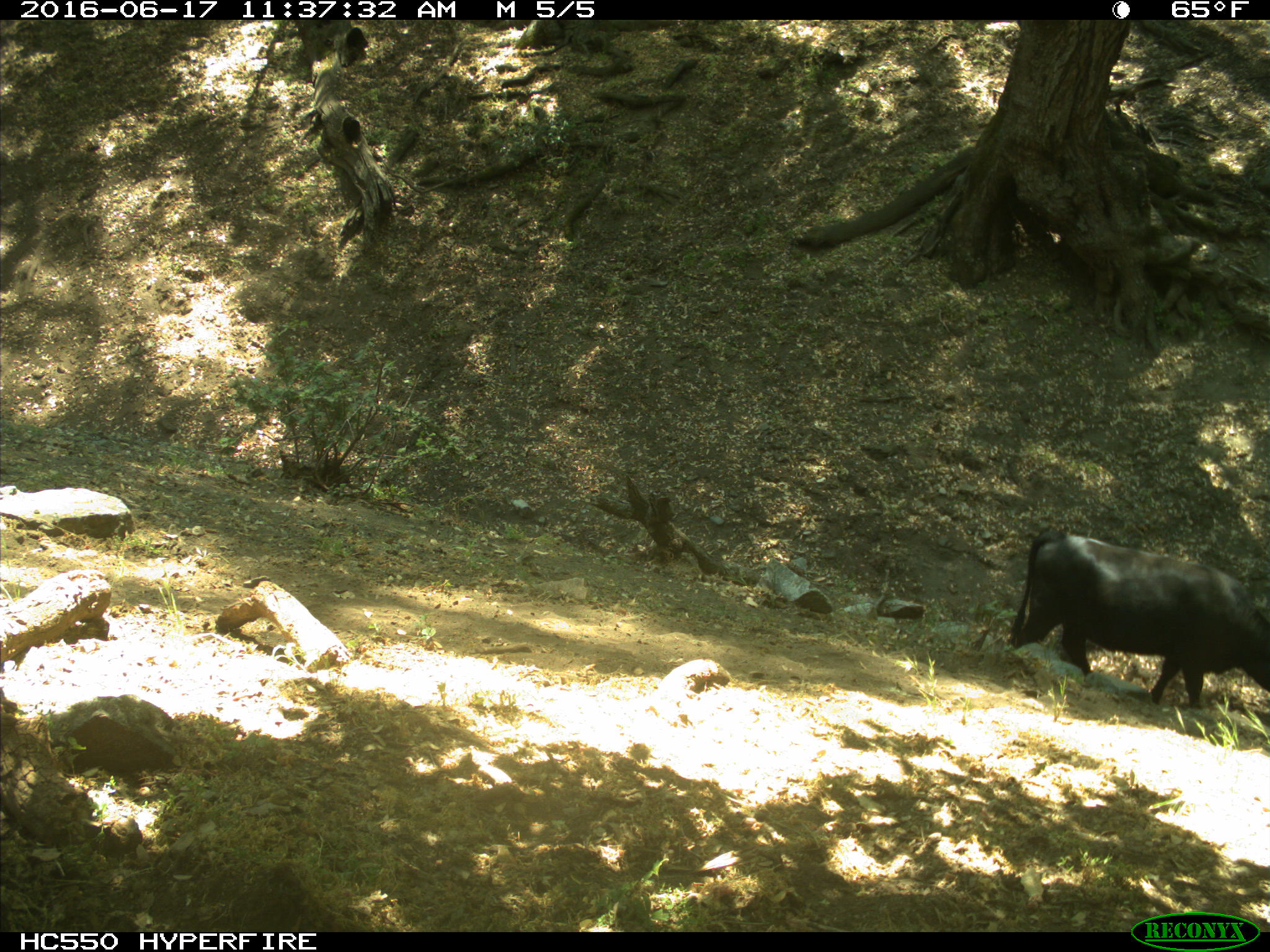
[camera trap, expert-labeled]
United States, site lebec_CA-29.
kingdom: Animalia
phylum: Chordata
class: Mammalia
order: Artiodactyla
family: Bovidae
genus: Bos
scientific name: Bos taurus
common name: domestic cow